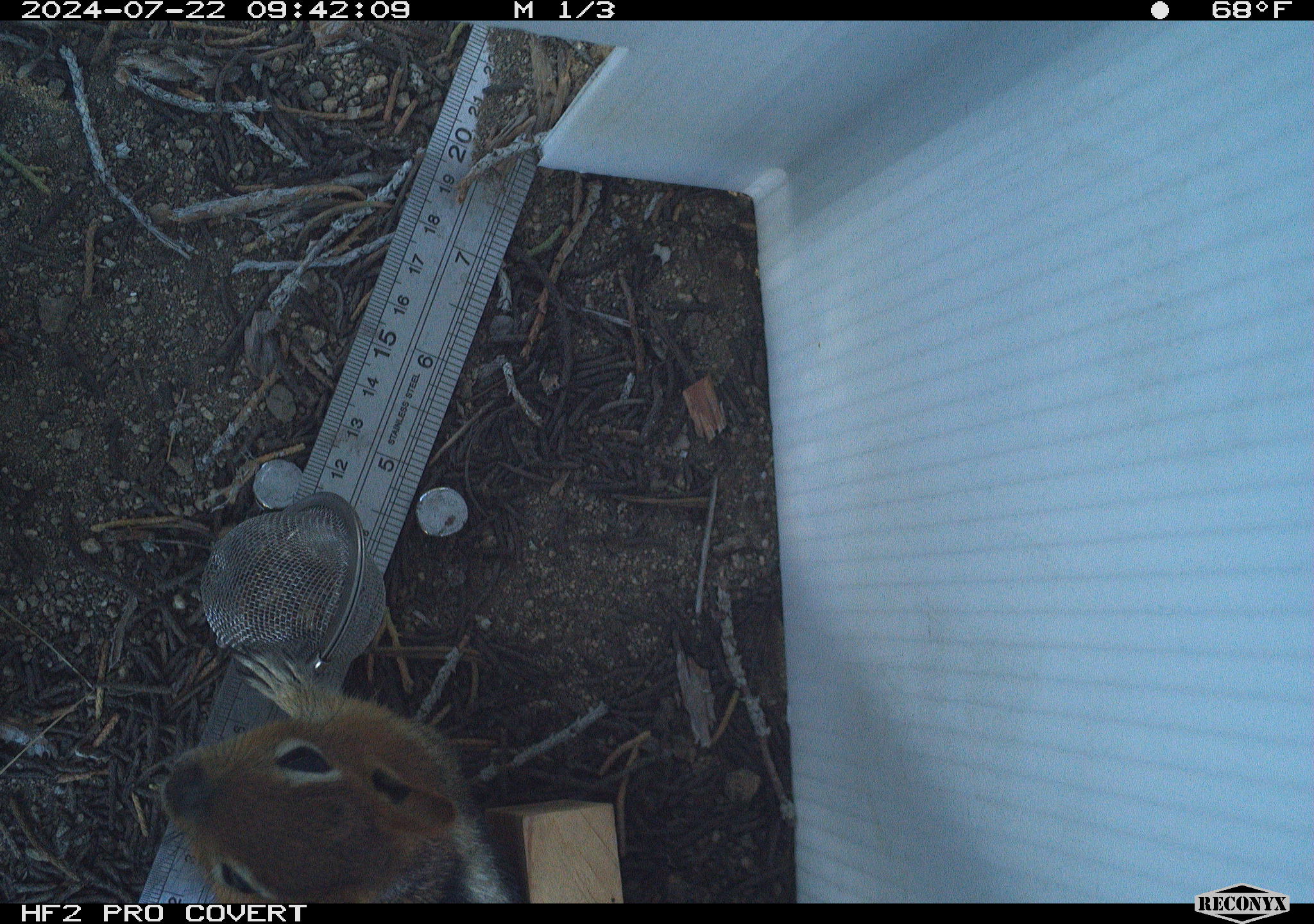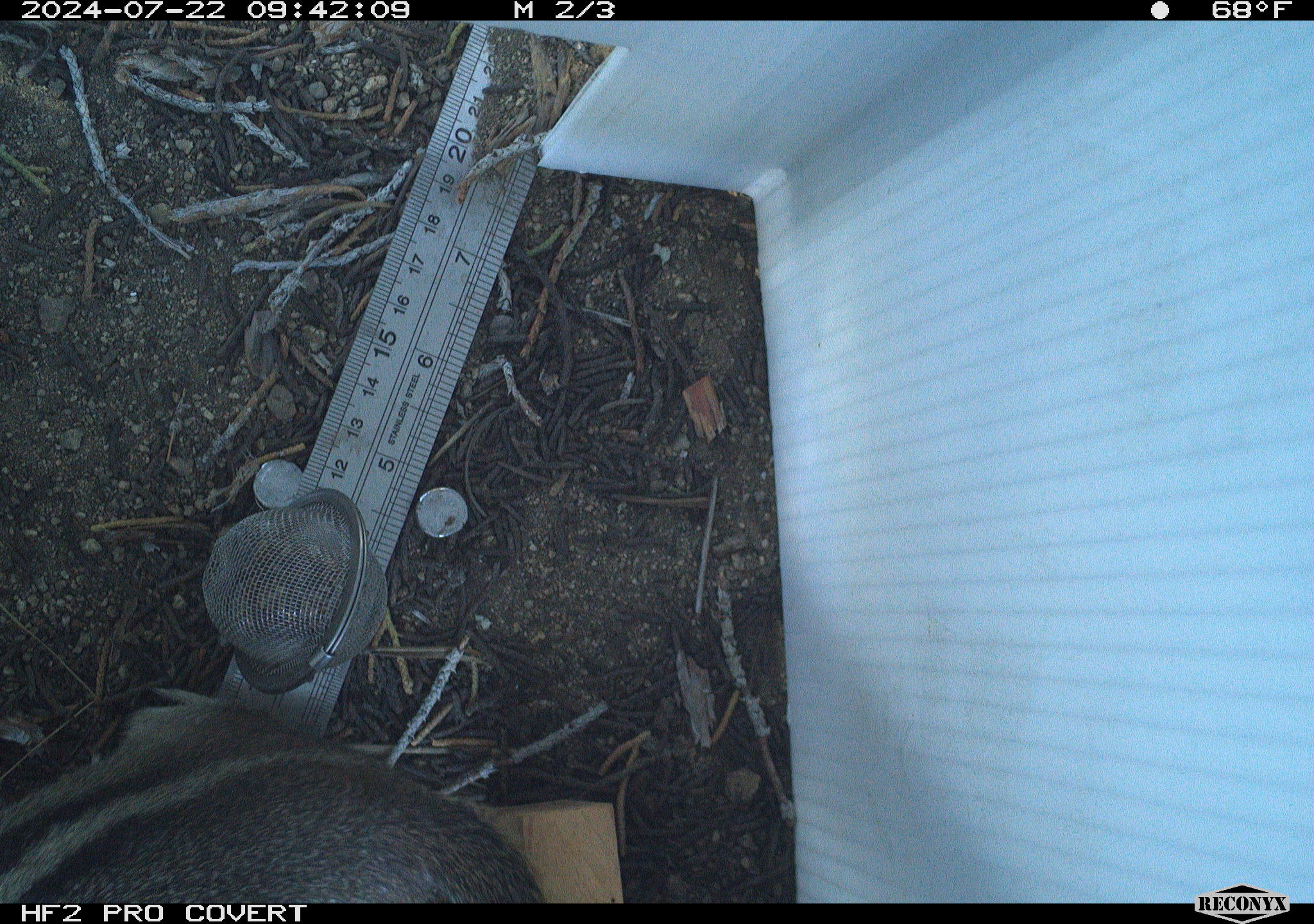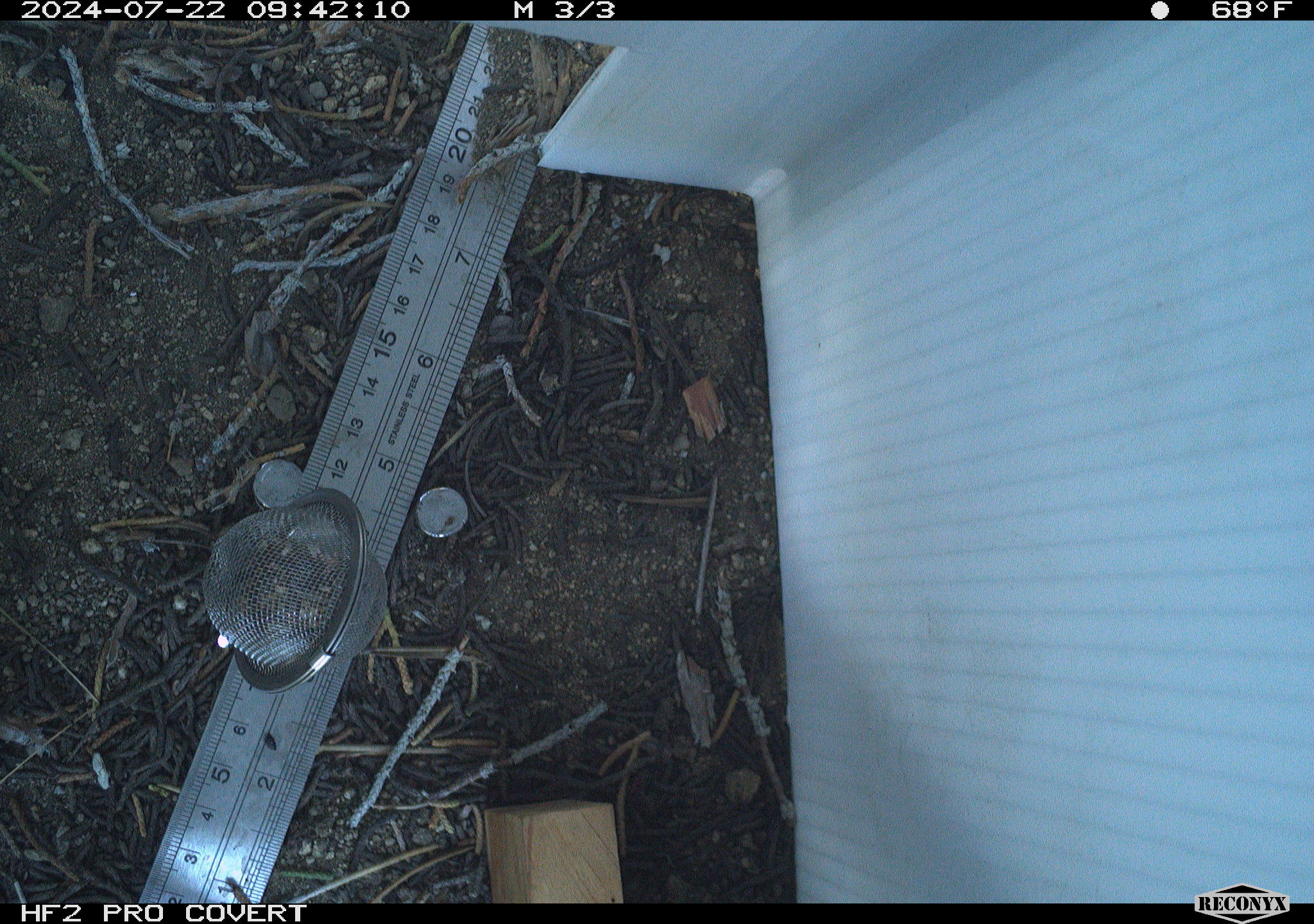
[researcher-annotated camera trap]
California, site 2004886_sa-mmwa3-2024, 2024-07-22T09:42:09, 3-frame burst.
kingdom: Animalia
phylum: Chordata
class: Mammalia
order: Rodentia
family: Sciuridae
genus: Callospermophilus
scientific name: Callospermophilus lateralis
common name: golden mantled ground squirrel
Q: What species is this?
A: Golden mantled ground squirrel (Callospermophilus lateralis).